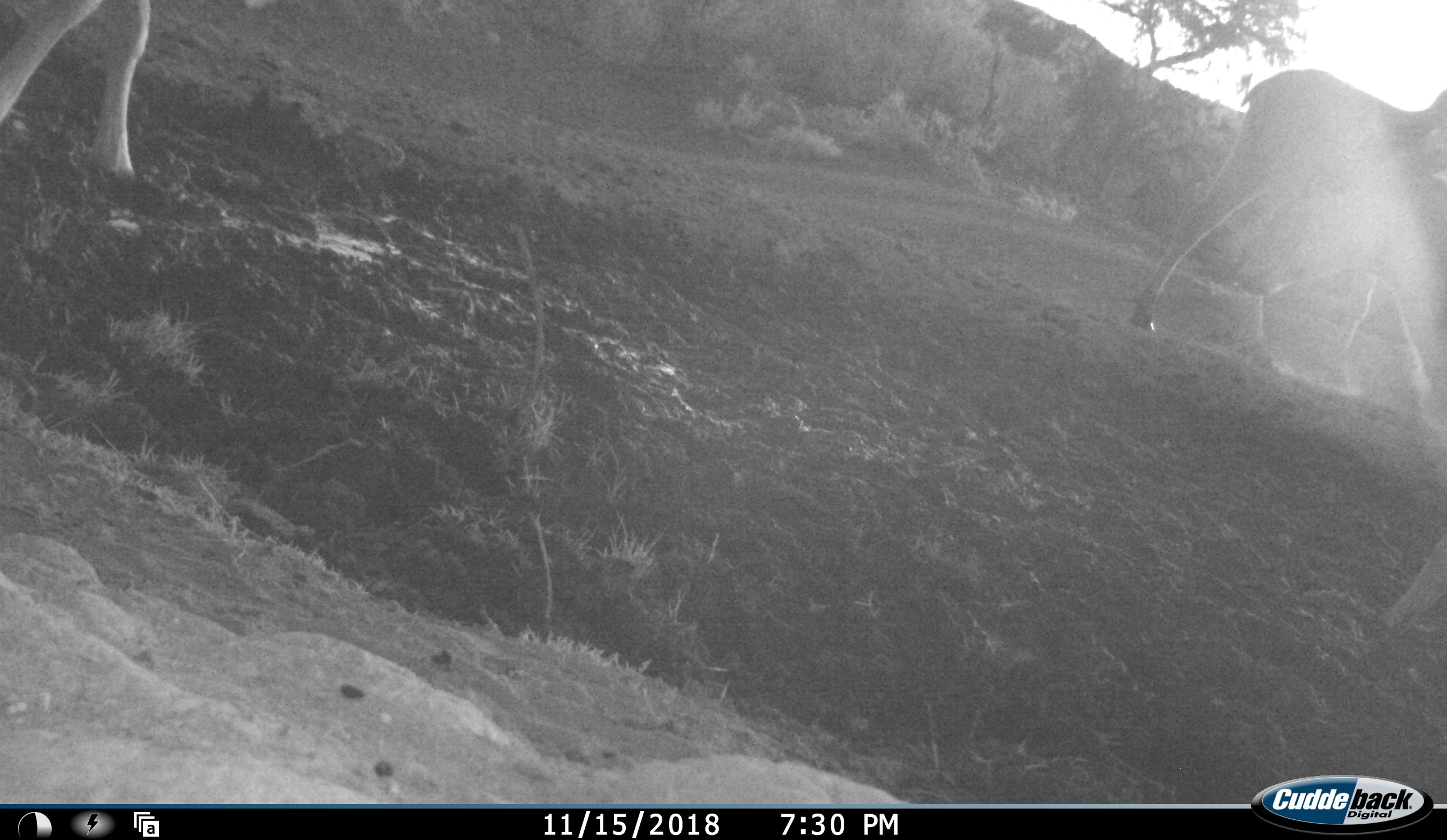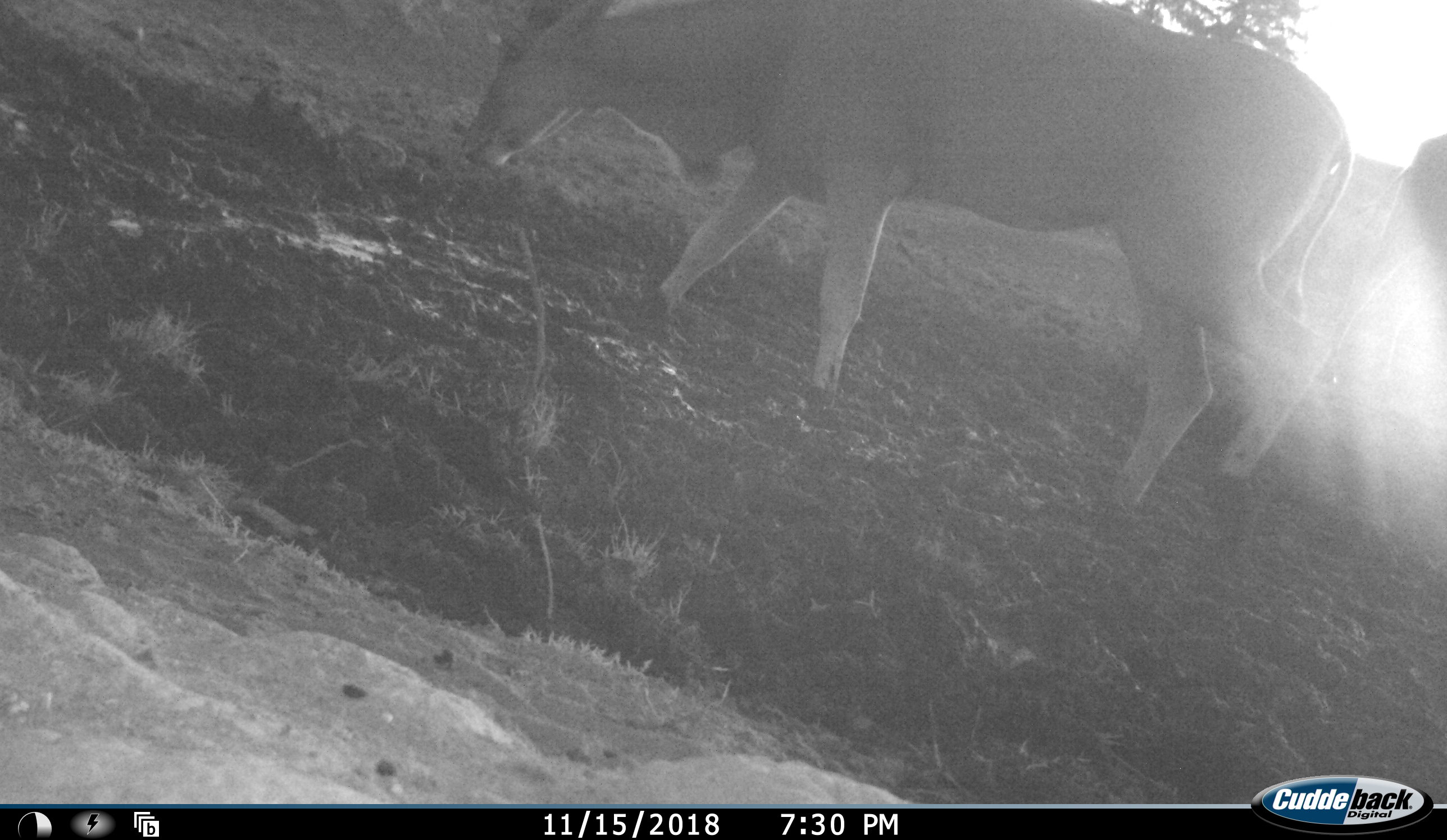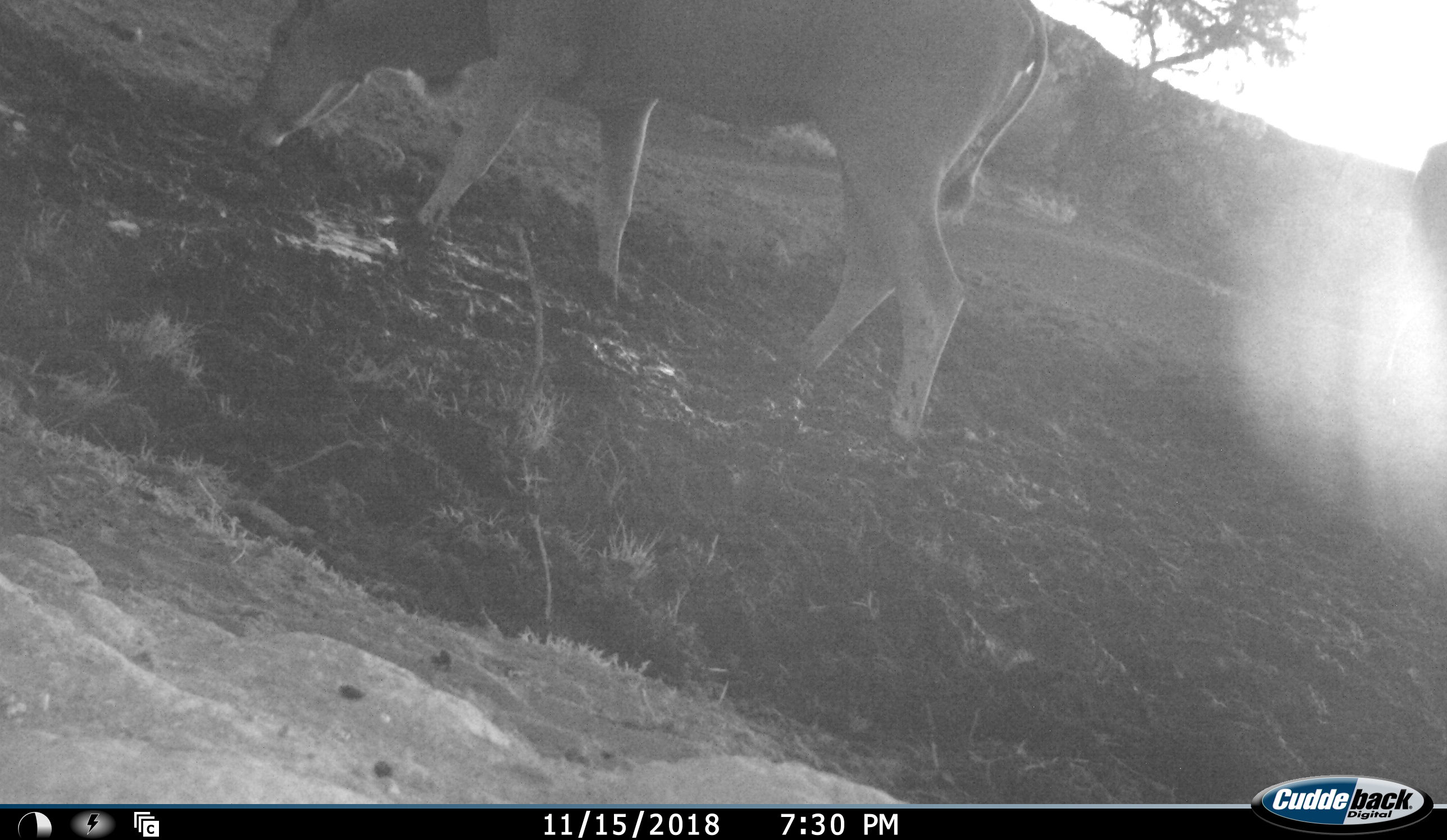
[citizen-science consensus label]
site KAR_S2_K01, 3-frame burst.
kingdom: Animalia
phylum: Chordata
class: Mammalia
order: Artiodactyla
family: Bovidae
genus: Tragelaphus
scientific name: Tragelaphus oryx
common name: eland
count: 3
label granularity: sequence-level